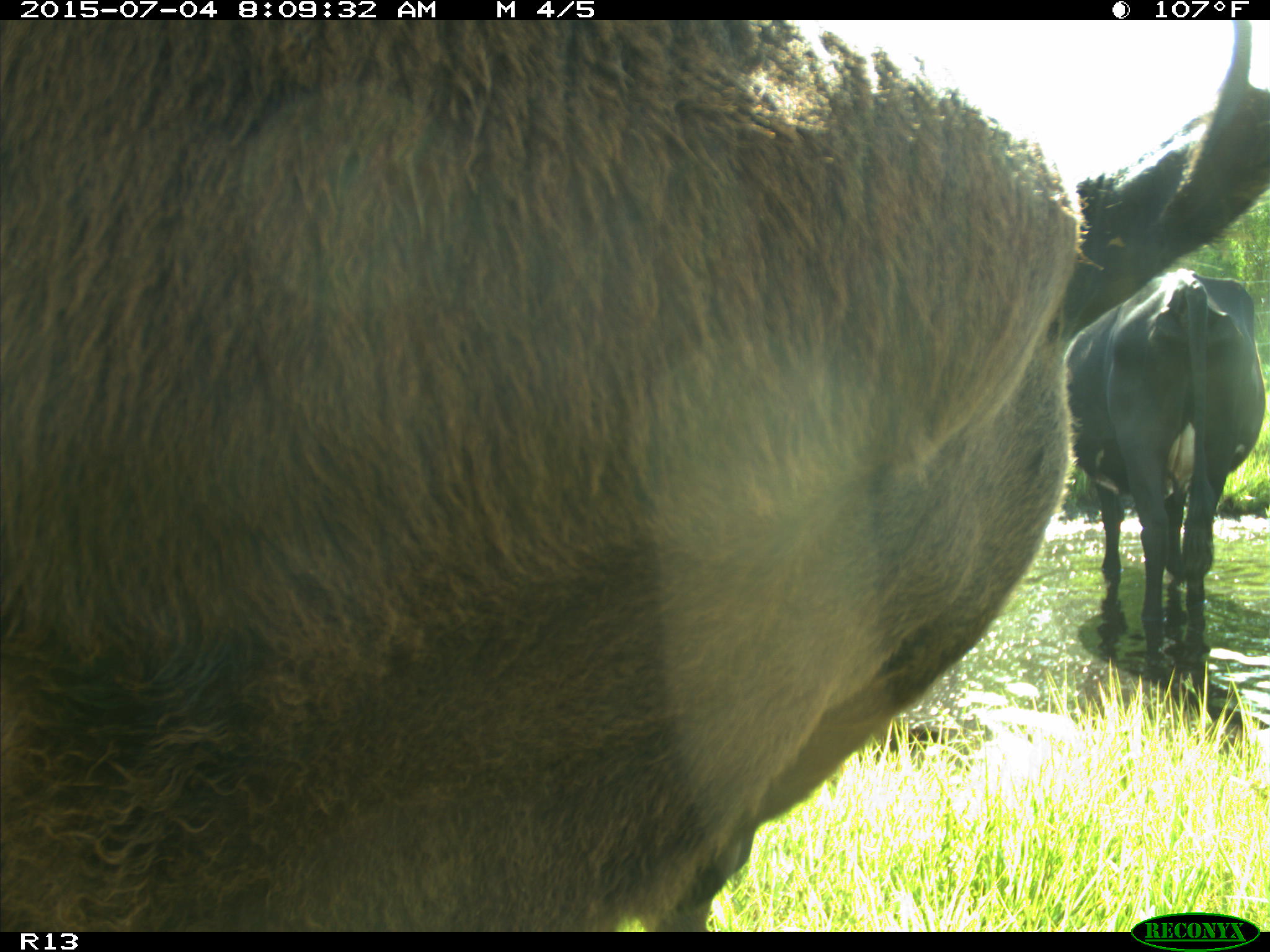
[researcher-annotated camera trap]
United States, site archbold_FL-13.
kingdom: Animalia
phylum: Chordata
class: Mammalia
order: Artiodactyla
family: Bovidae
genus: Bos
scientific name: Bos taurus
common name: domestic cow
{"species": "Bos taurus (domestic cow)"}